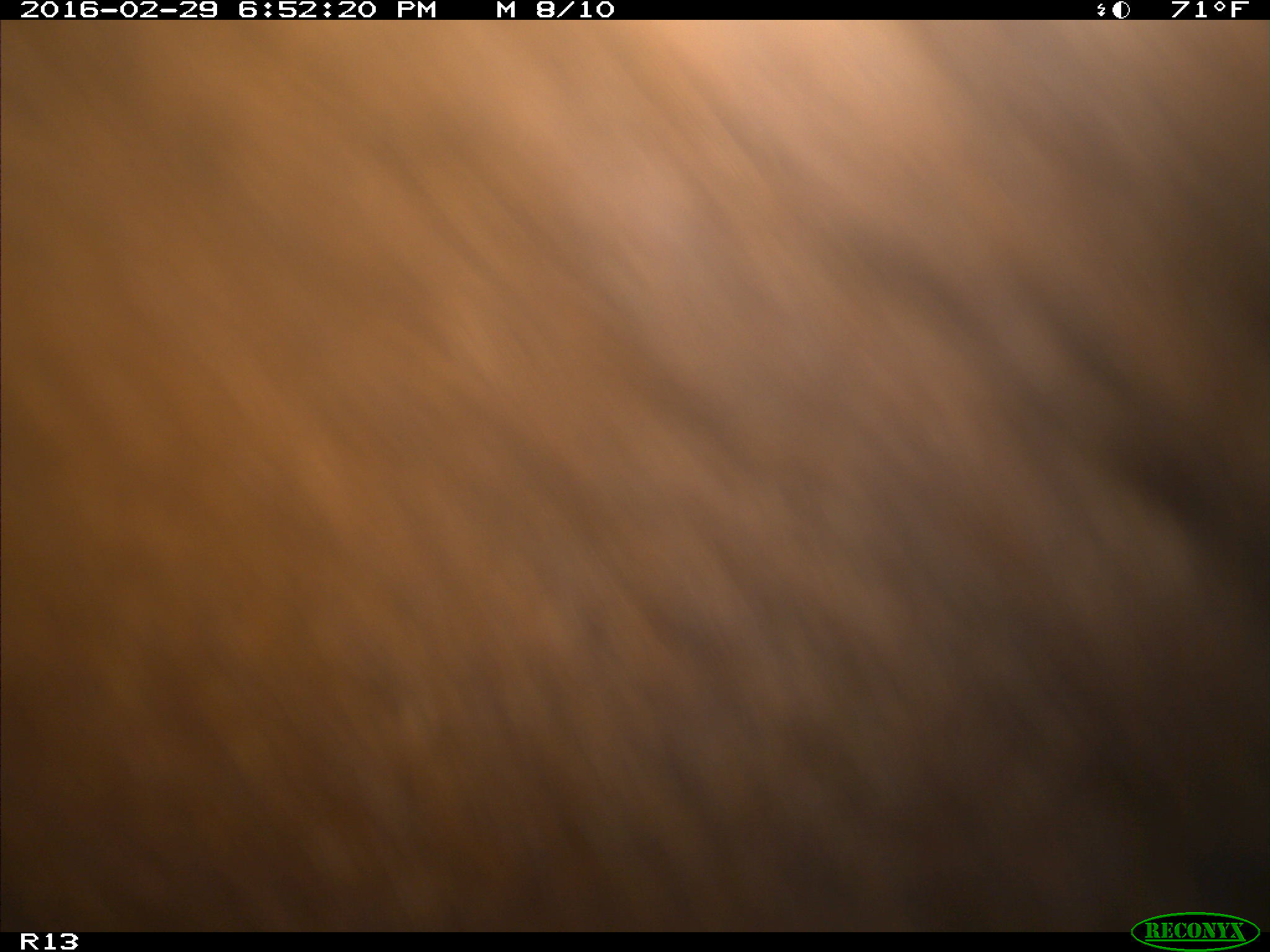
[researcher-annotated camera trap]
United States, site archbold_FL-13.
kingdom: Animalia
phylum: Chordata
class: Mammalia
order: Artiodactyla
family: Bovidae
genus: Bos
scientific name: Bos taurus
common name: domestic cow